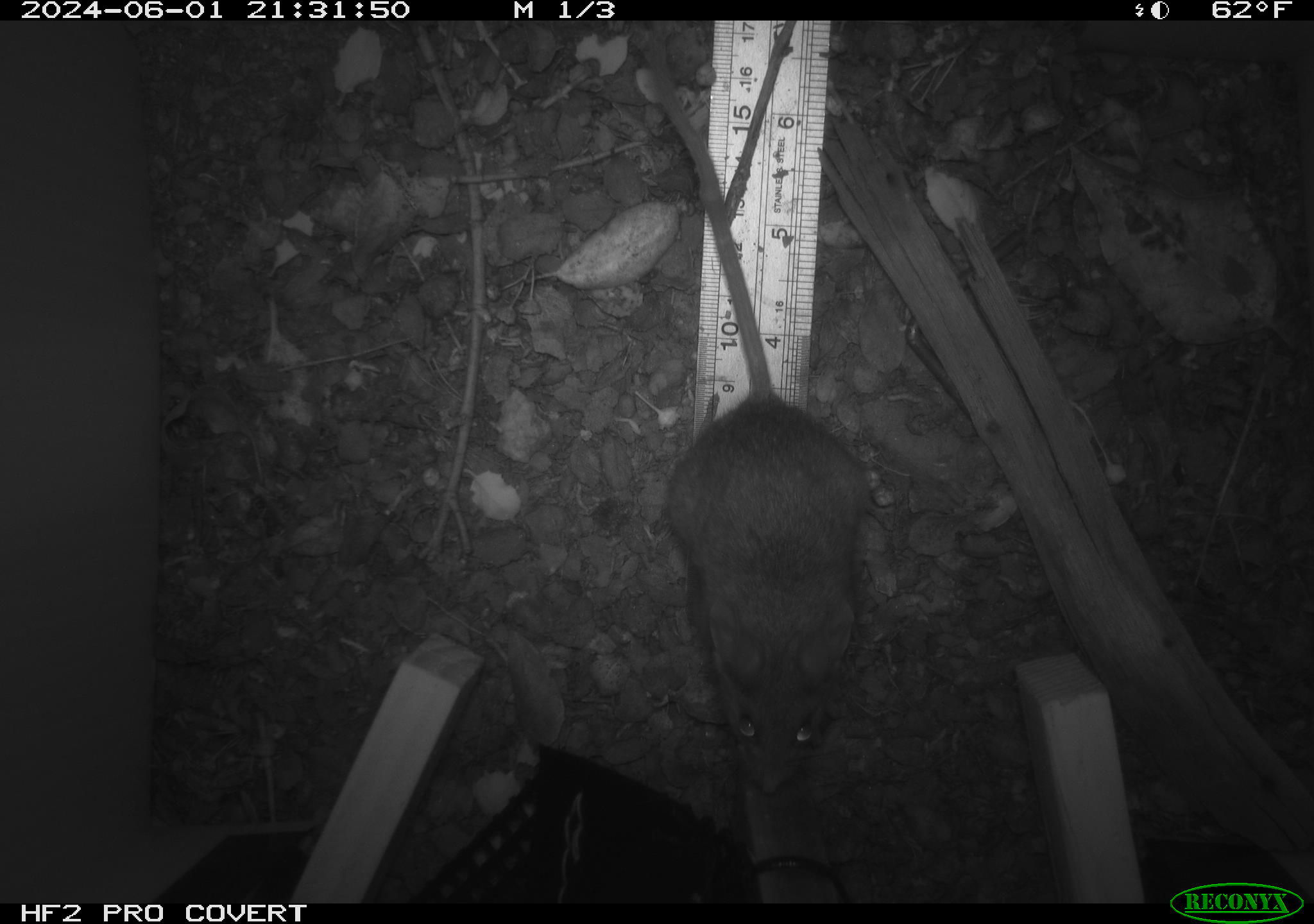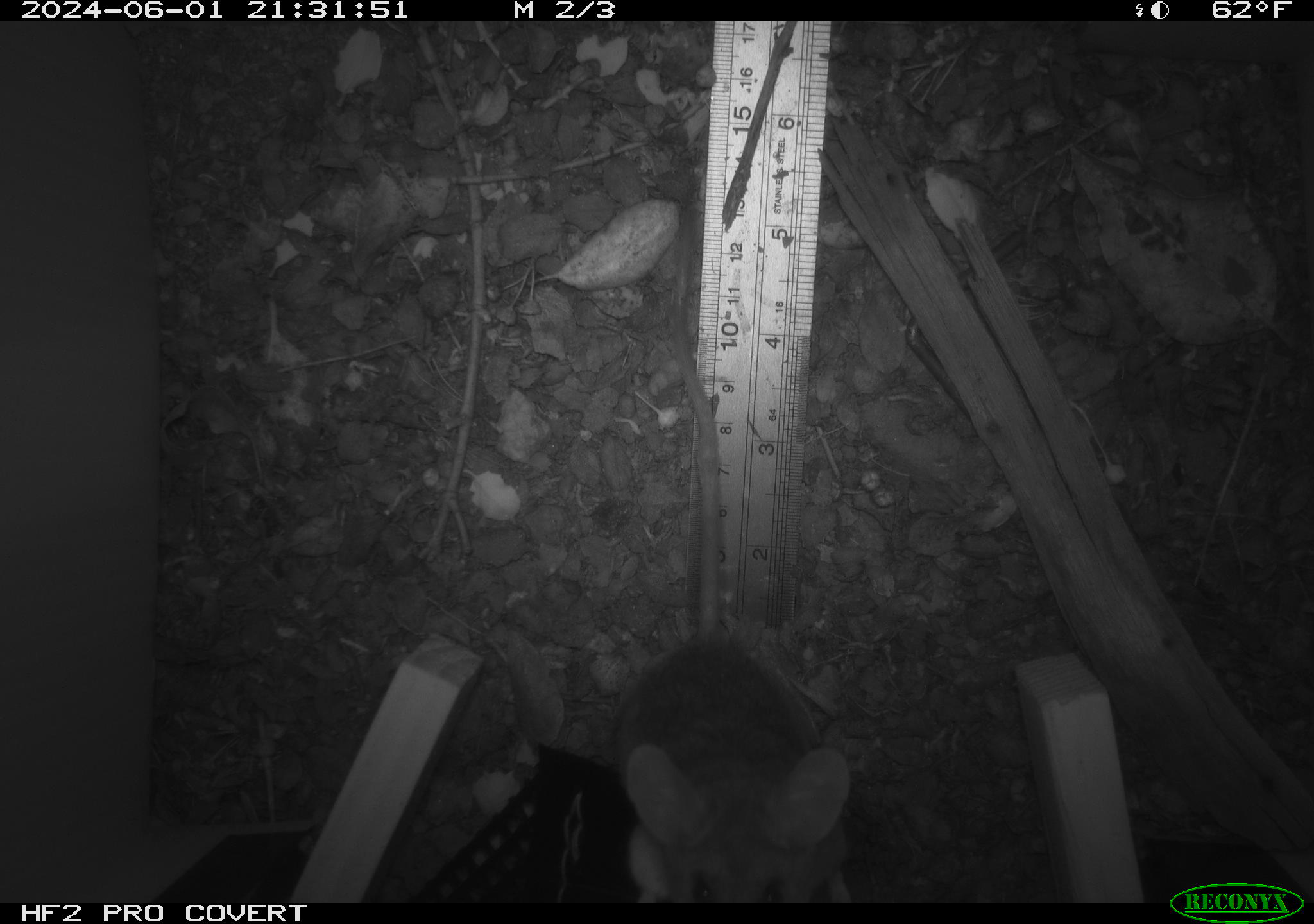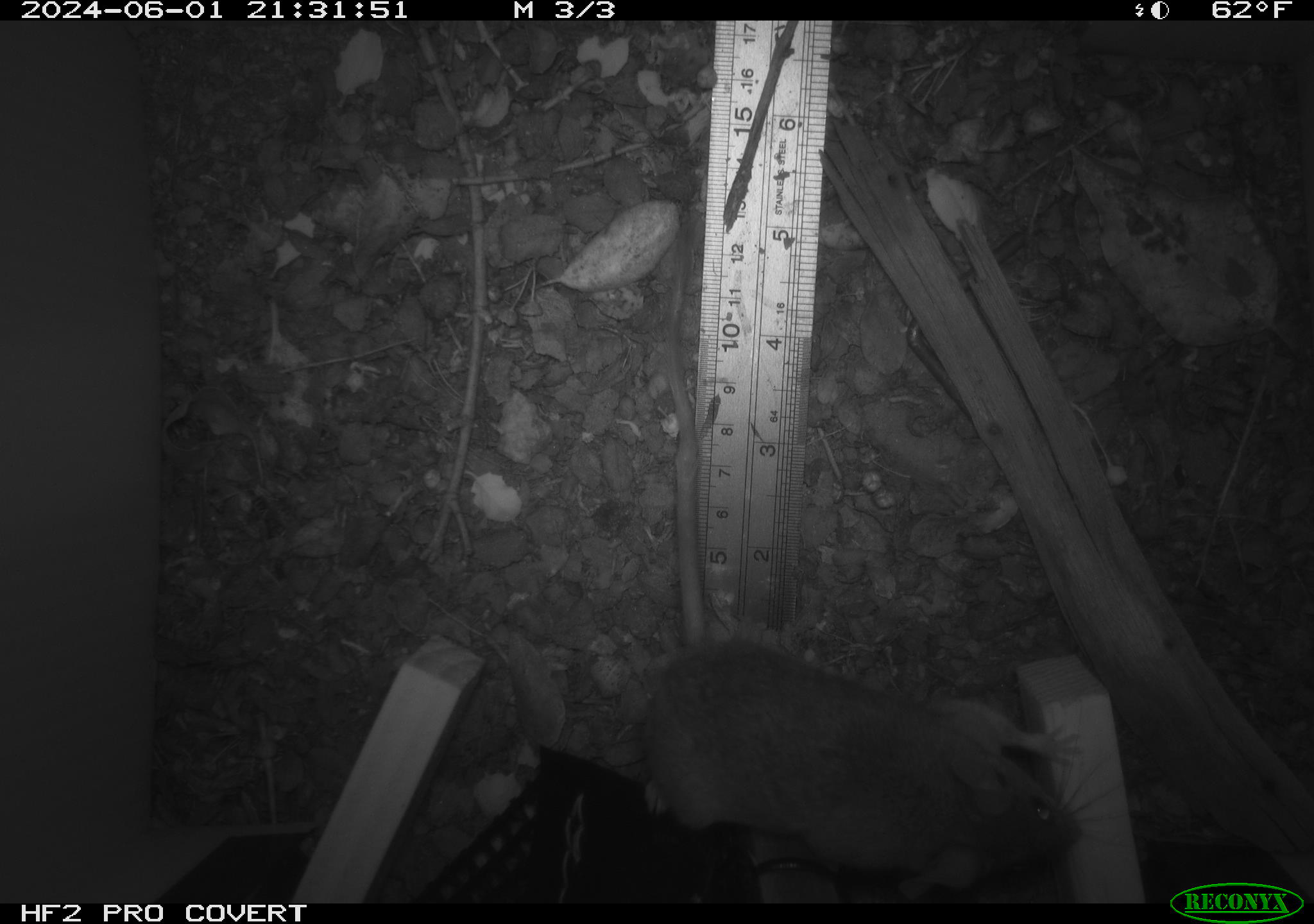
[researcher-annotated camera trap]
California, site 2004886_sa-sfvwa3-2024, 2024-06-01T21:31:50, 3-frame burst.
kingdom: Animalia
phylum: Chordata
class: Mammalia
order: Rodentia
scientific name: Rodentia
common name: mouse species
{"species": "mouse species (Rodentia)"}